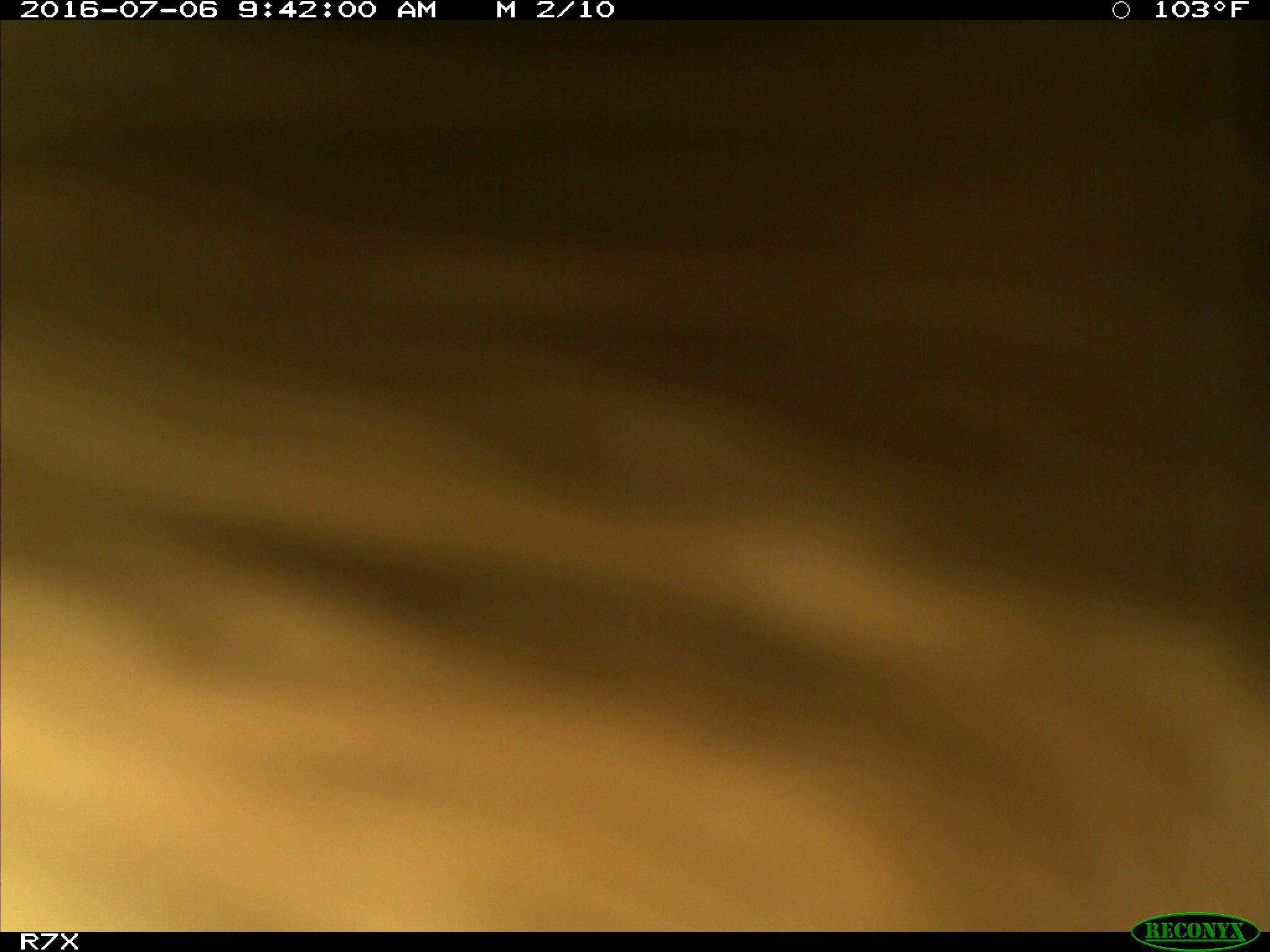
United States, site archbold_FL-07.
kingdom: Animalia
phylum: Chordata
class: Mammalia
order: Artiodactyla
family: Bovidae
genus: Bos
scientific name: Bos taurus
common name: domestic cow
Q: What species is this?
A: Bos taurus (domestic cow).